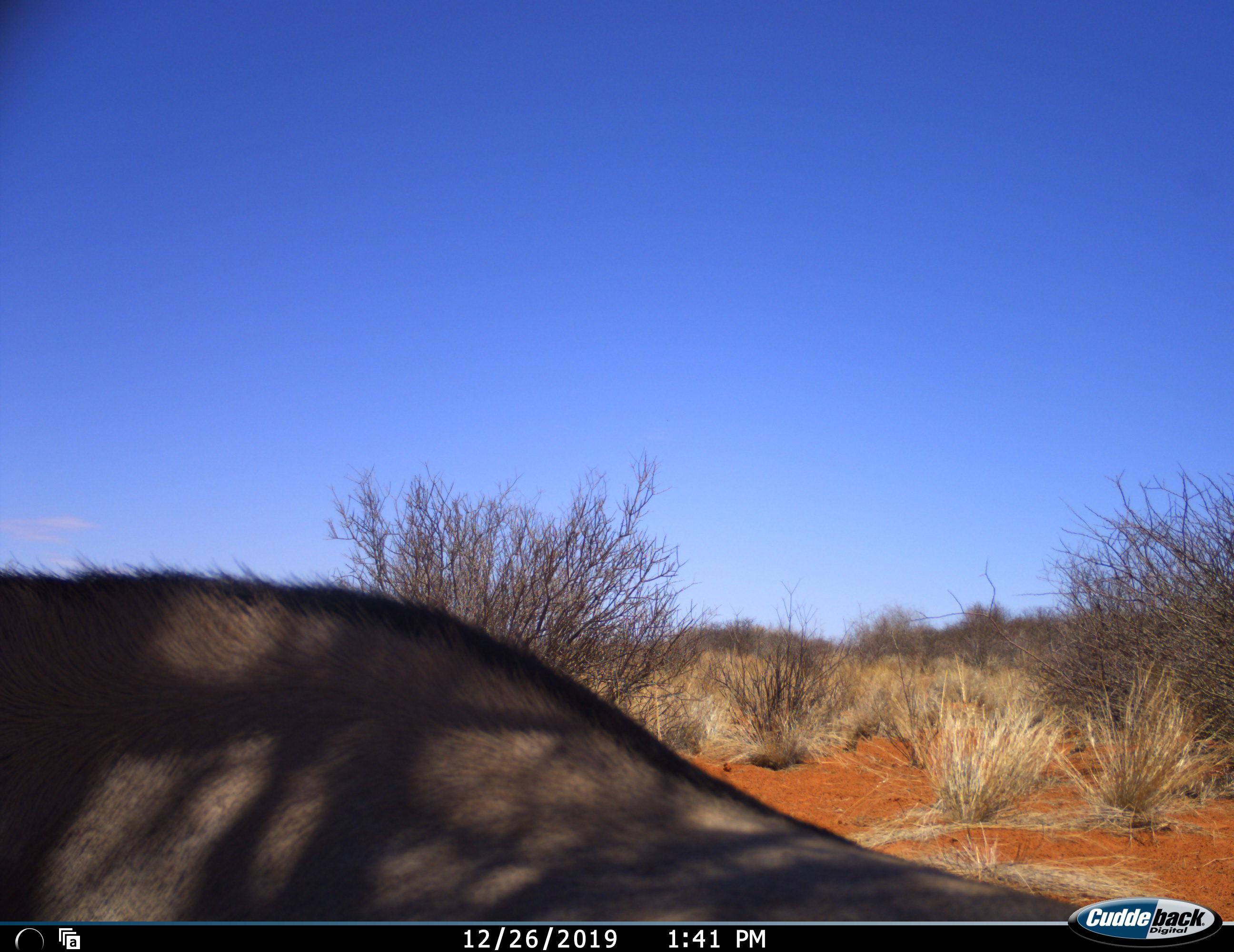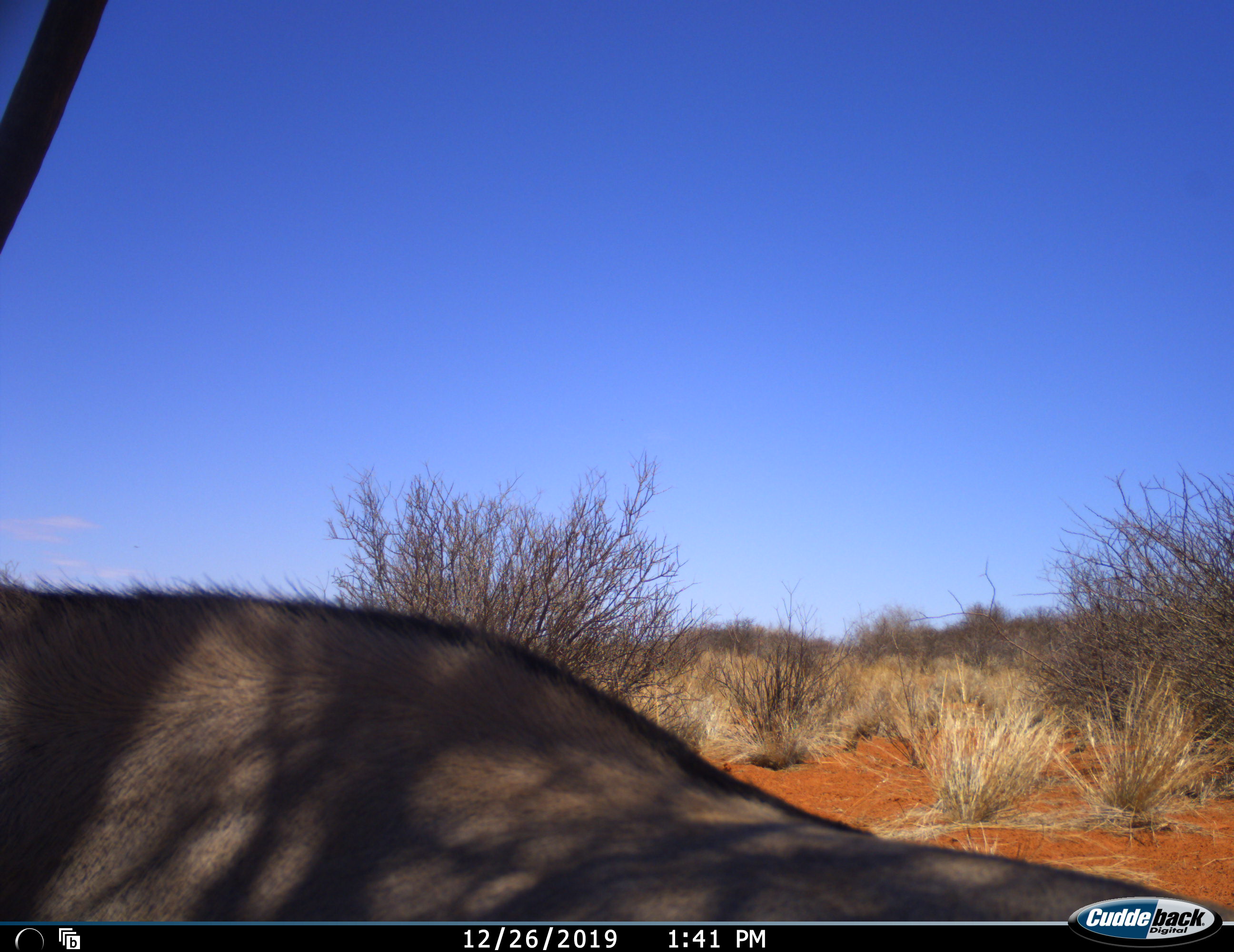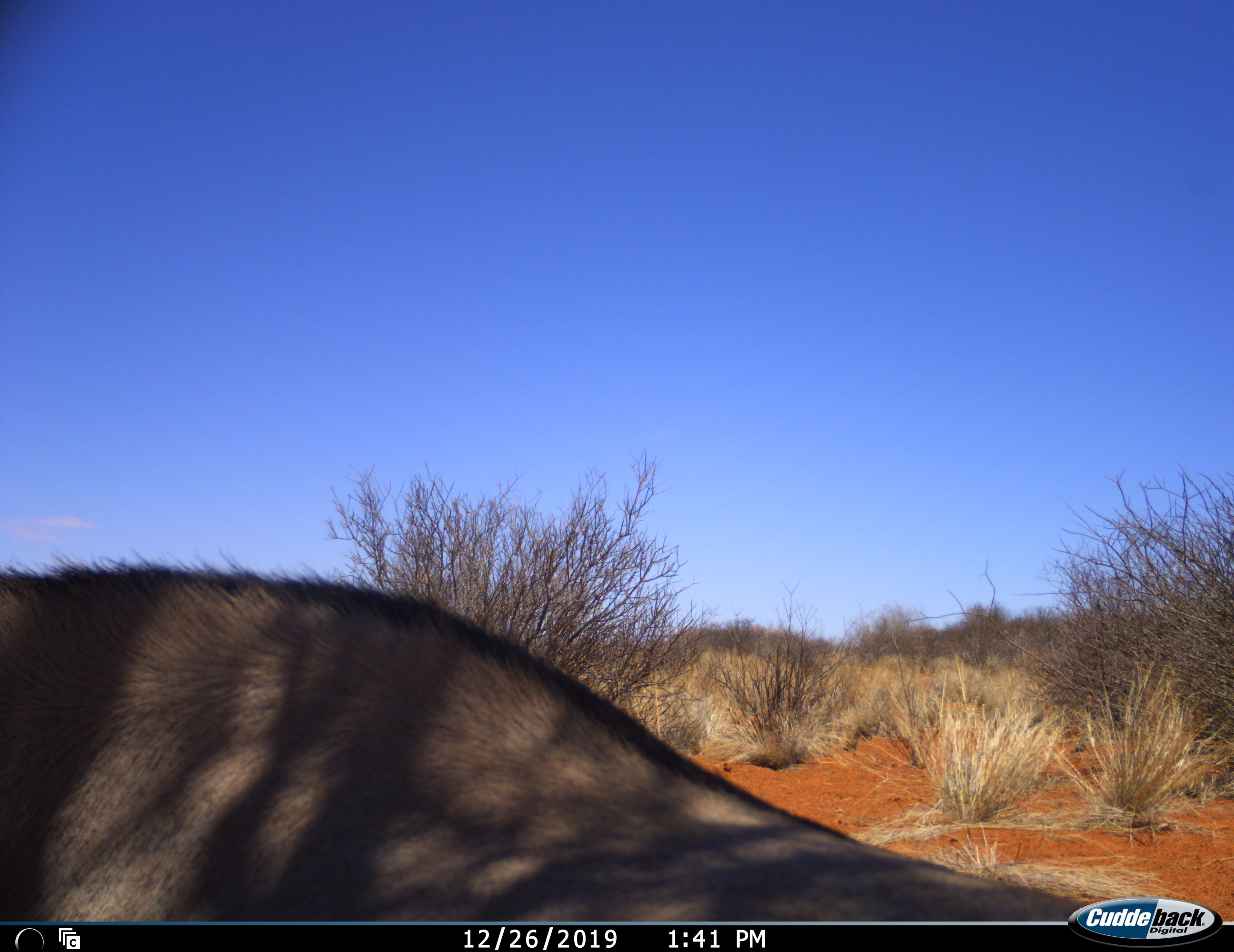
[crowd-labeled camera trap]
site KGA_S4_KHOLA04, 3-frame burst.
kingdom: Animalia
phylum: Chordata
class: Mammalia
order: Artiodactyla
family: Bovidae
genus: Oryx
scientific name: Oryx gazella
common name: gemsbok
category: oryx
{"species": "oryx (gemsbok) (Oryx gazella)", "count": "1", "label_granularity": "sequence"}